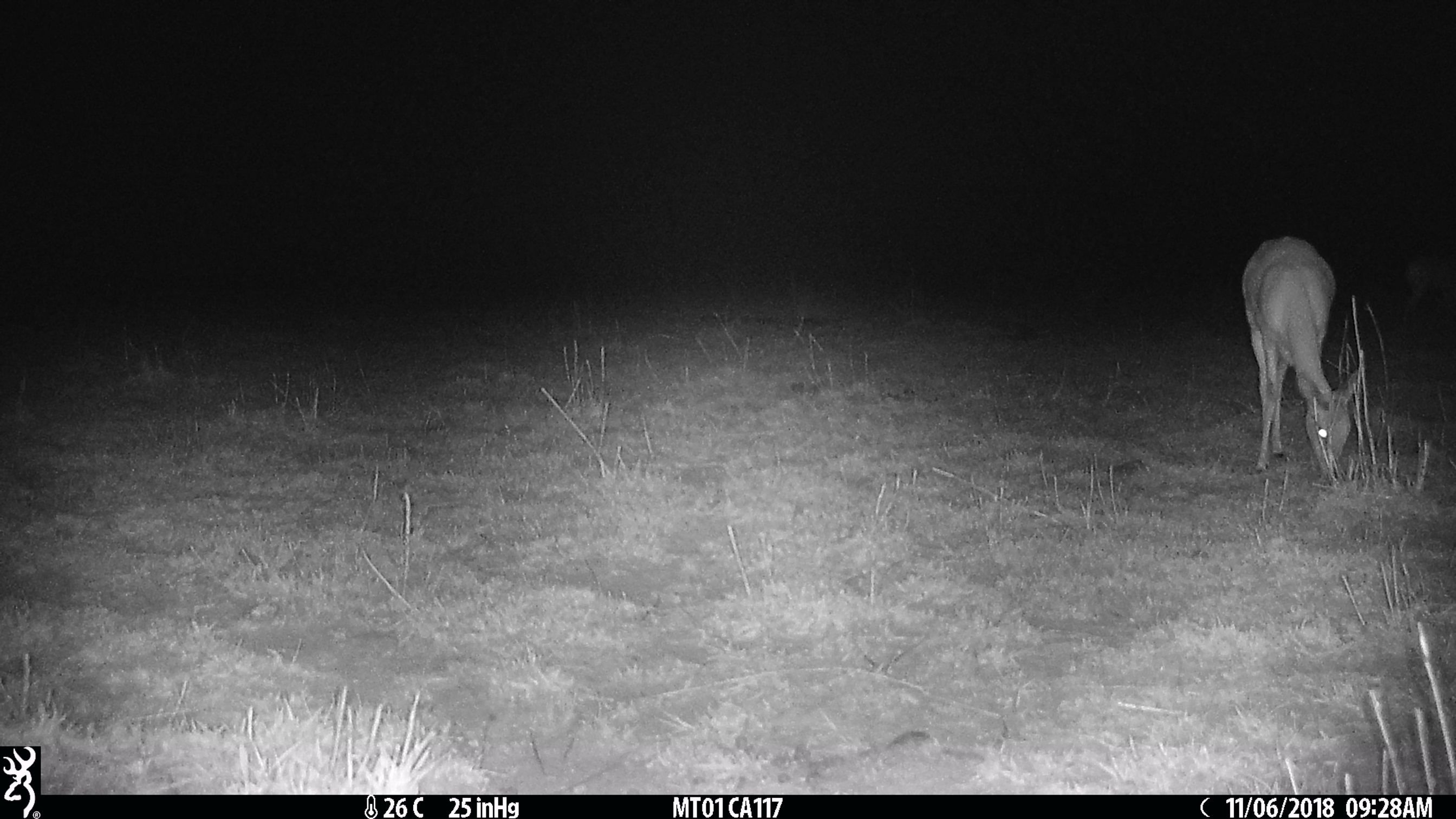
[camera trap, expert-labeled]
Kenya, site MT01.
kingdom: Animalia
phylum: Chordata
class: Mammalia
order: Artiodactyla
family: Bovidae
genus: Ourebia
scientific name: Ourebia ourebi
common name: oribi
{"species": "oribi (Ourebia ourebi)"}